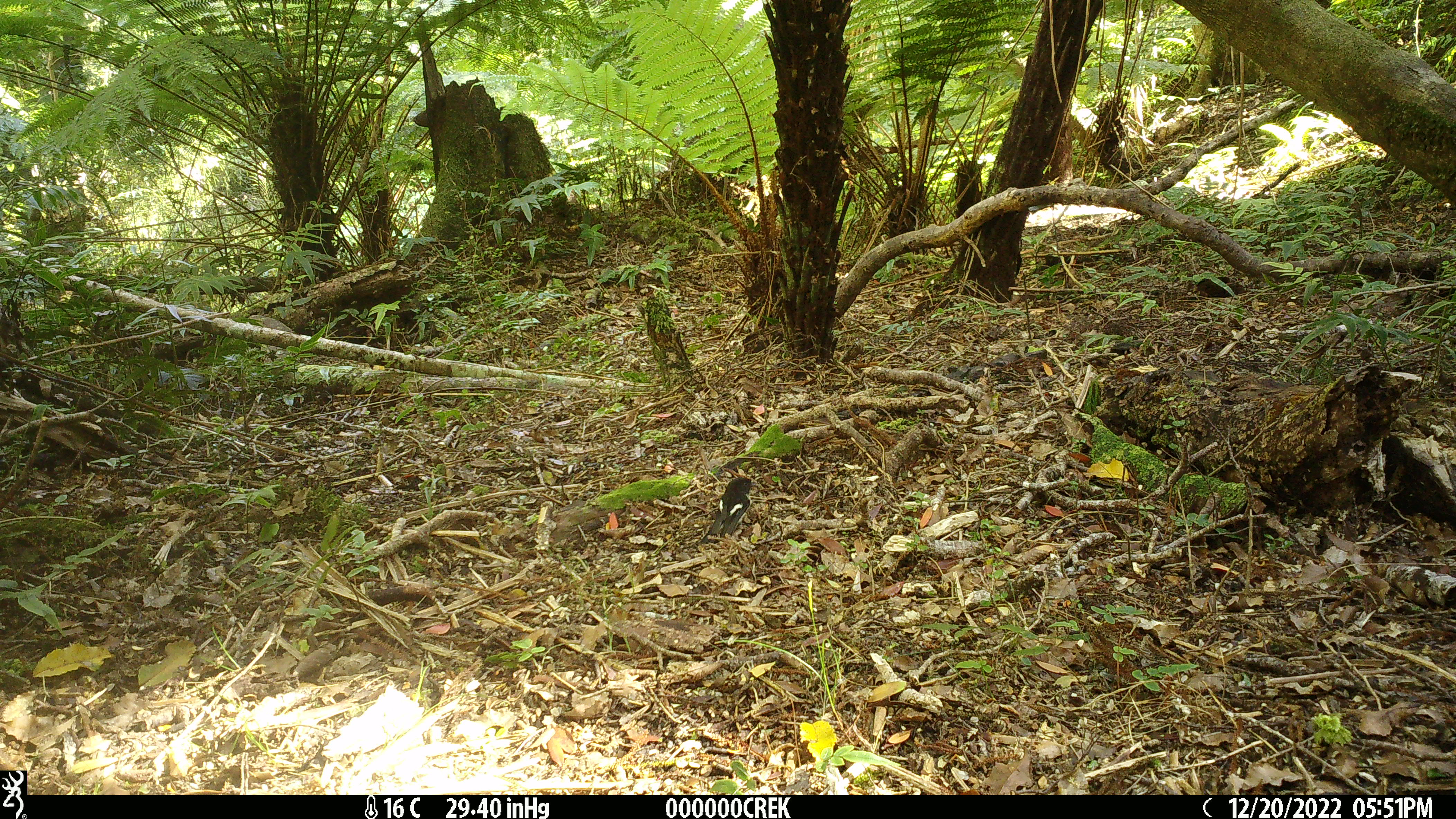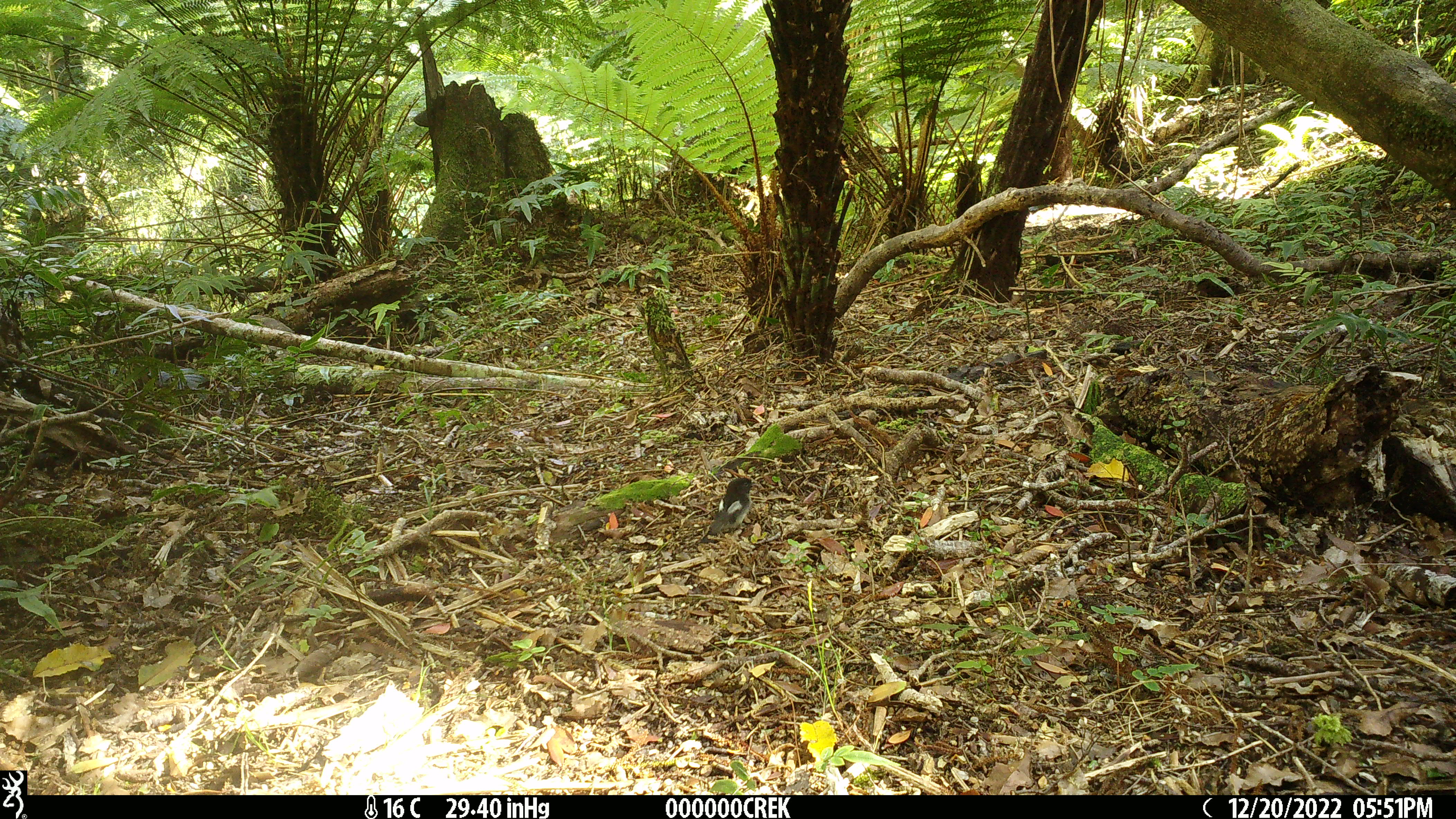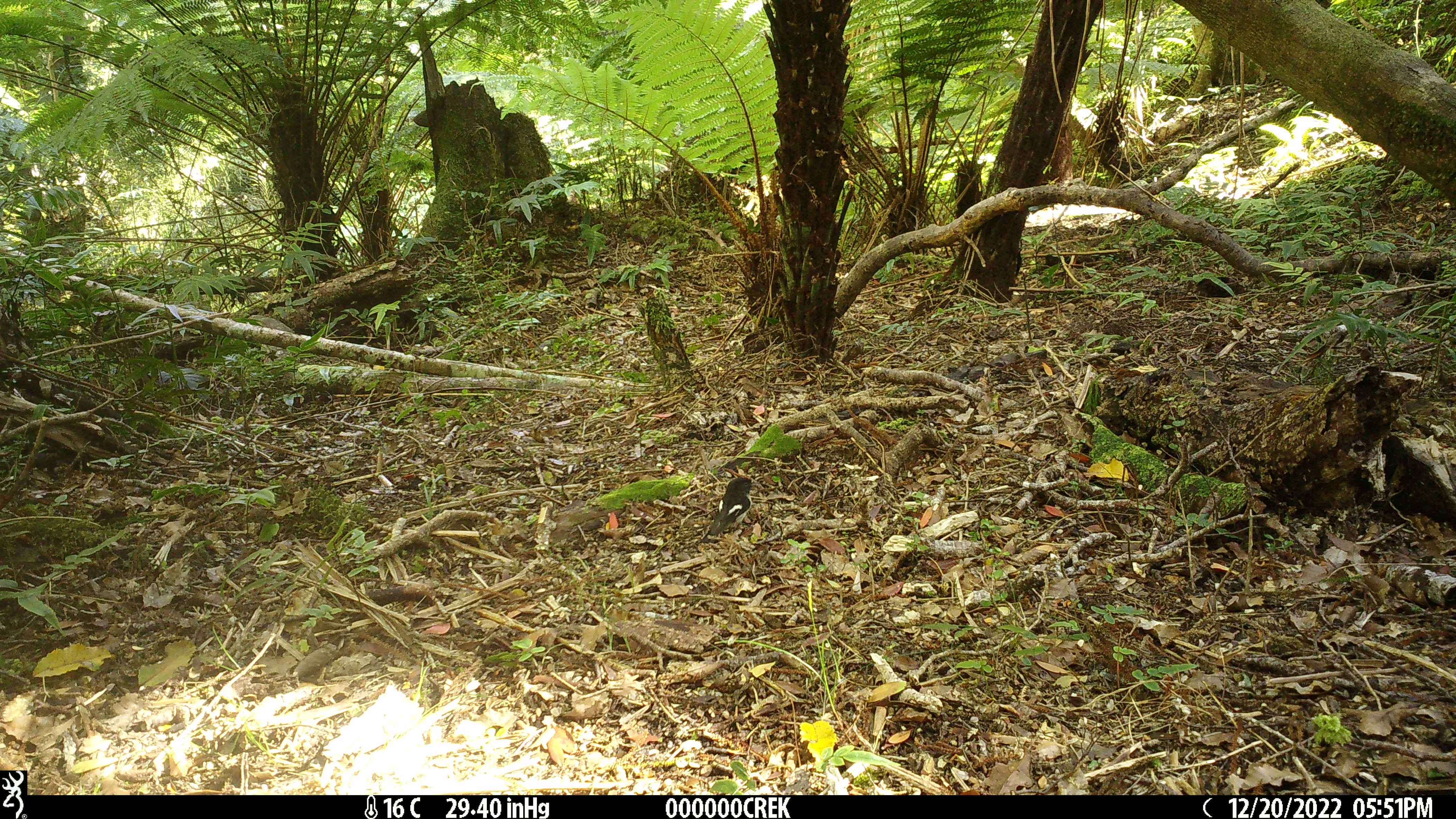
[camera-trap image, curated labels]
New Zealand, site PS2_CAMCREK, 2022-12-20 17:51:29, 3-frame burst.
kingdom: Animalia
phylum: Chordata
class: Aves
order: Passeriformes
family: Petroicidae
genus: Petroica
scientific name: Petroica macrocephala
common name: tomtit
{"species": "tomtit (Petroica macrocephala)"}